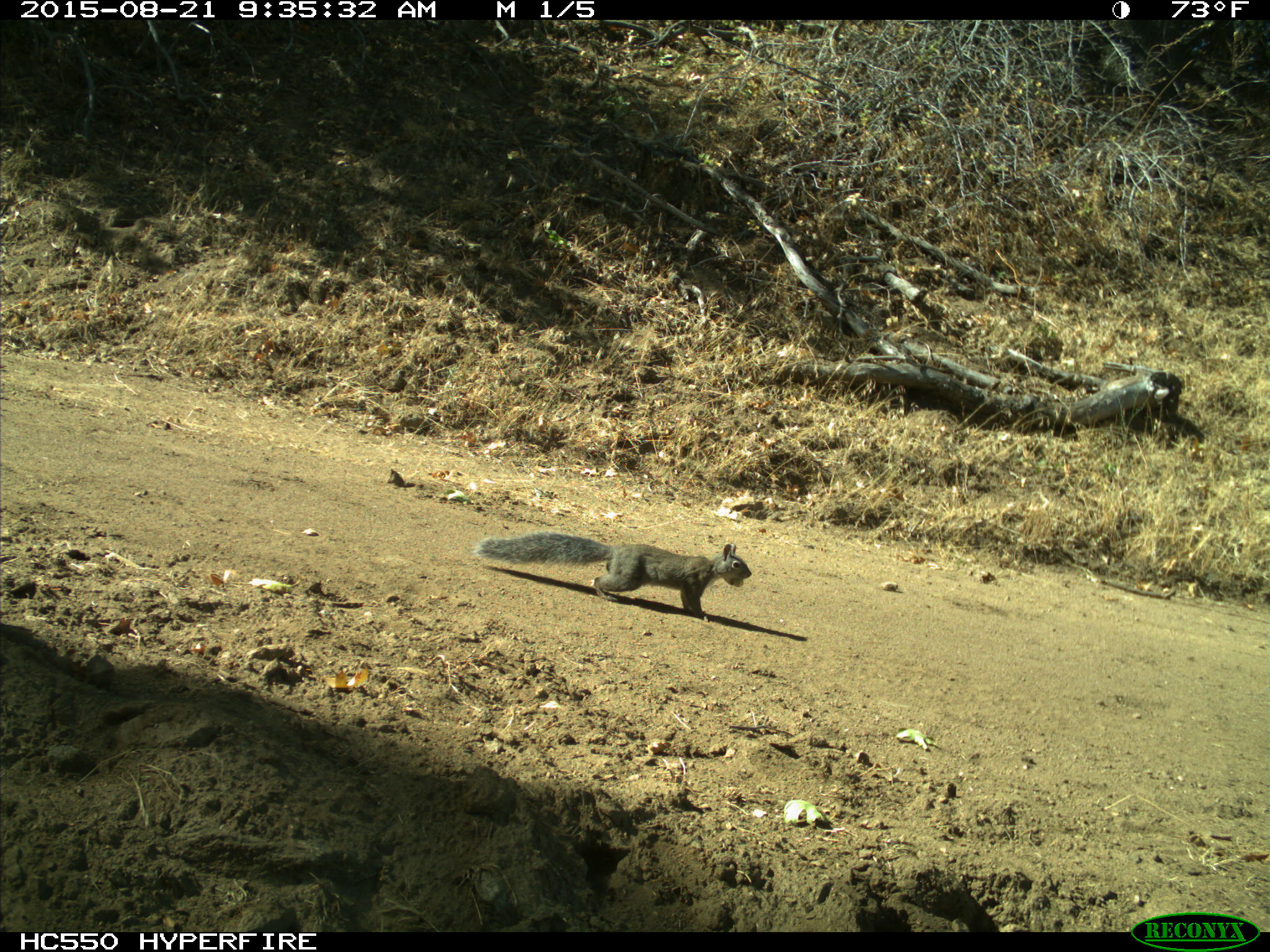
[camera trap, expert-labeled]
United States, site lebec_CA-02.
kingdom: Animalia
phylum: Chordata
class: Mammalia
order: Rodentia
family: Sciuridae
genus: Sciurus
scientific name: Sciurus carolinensis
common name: eastern gray squirrel